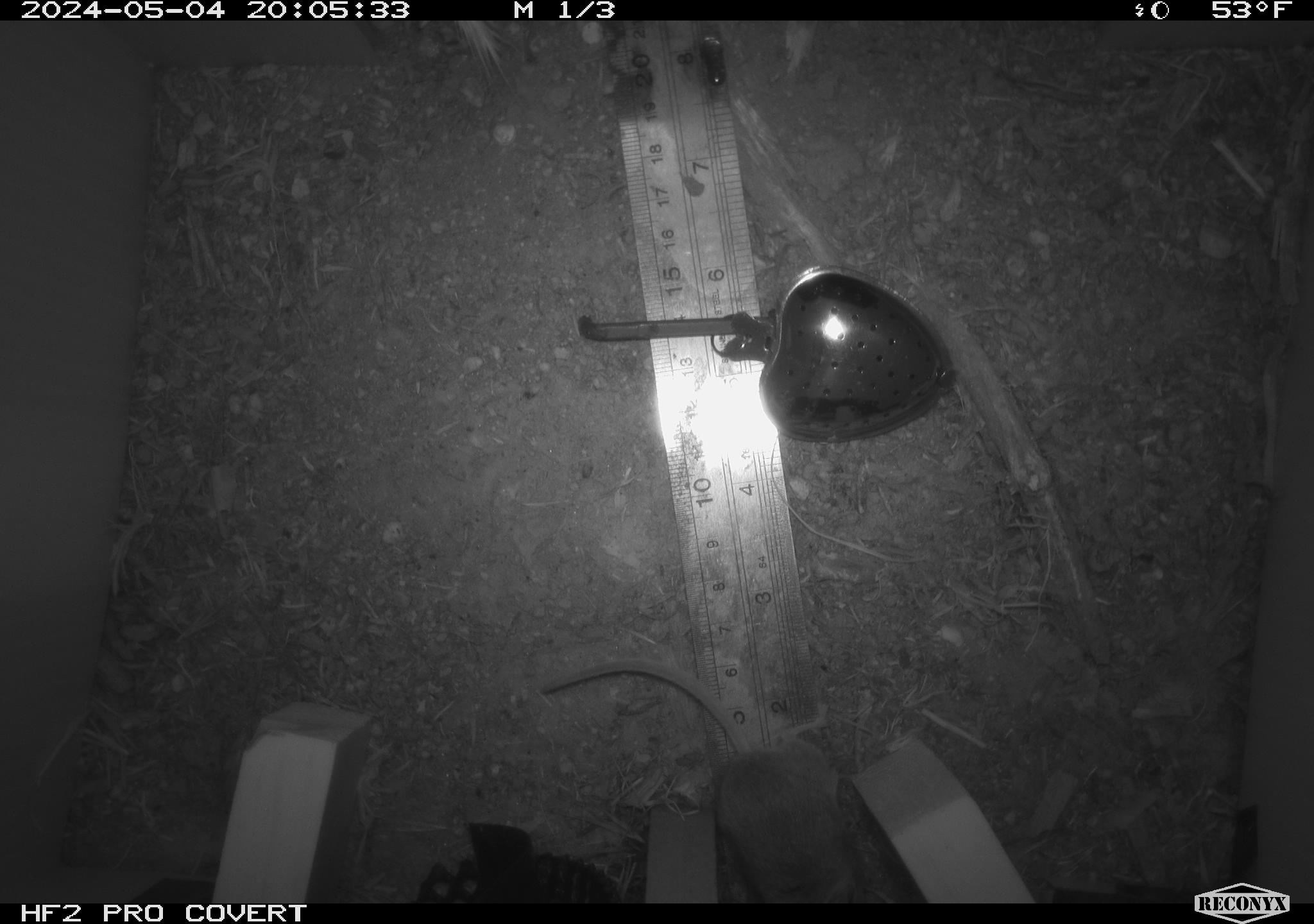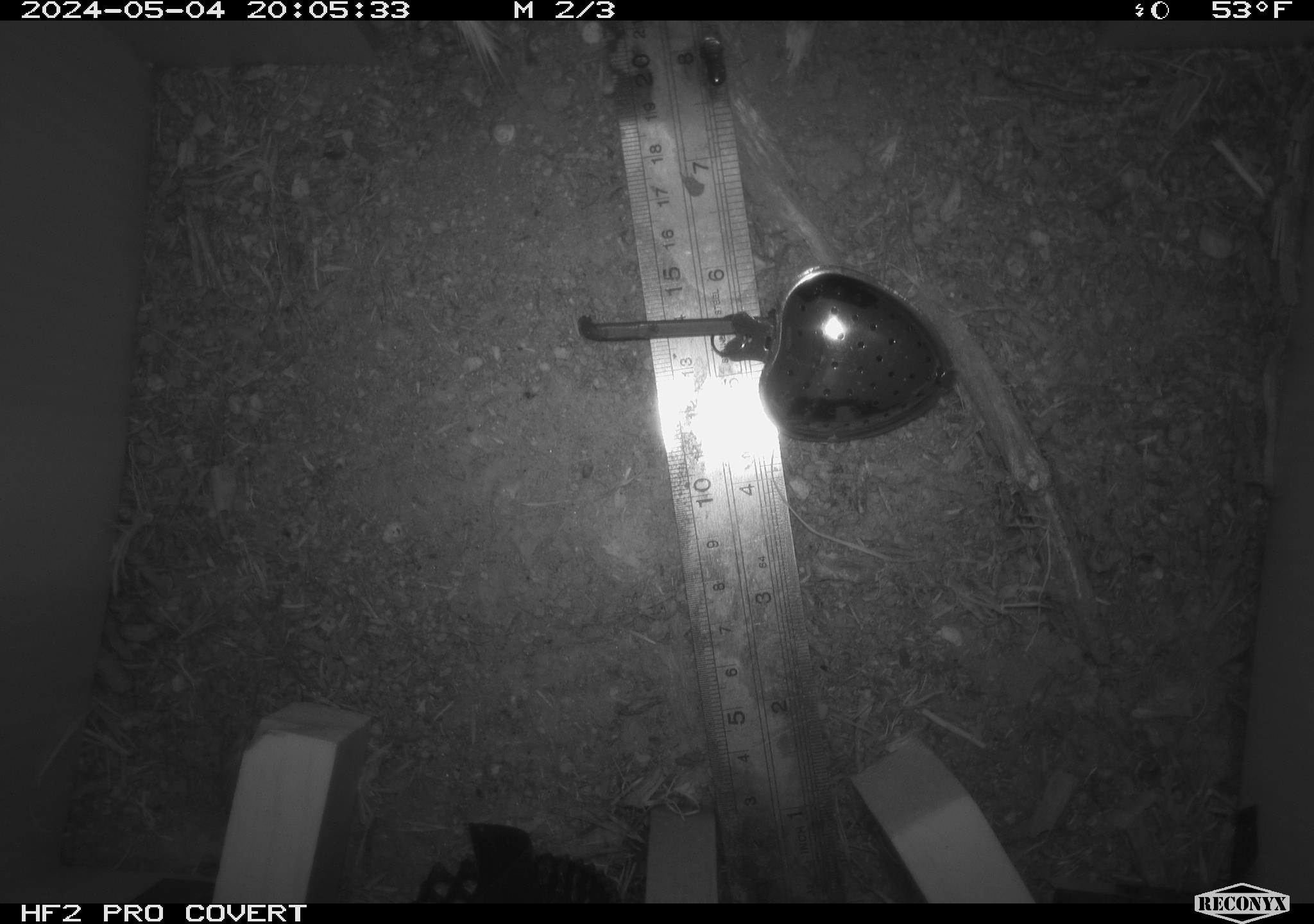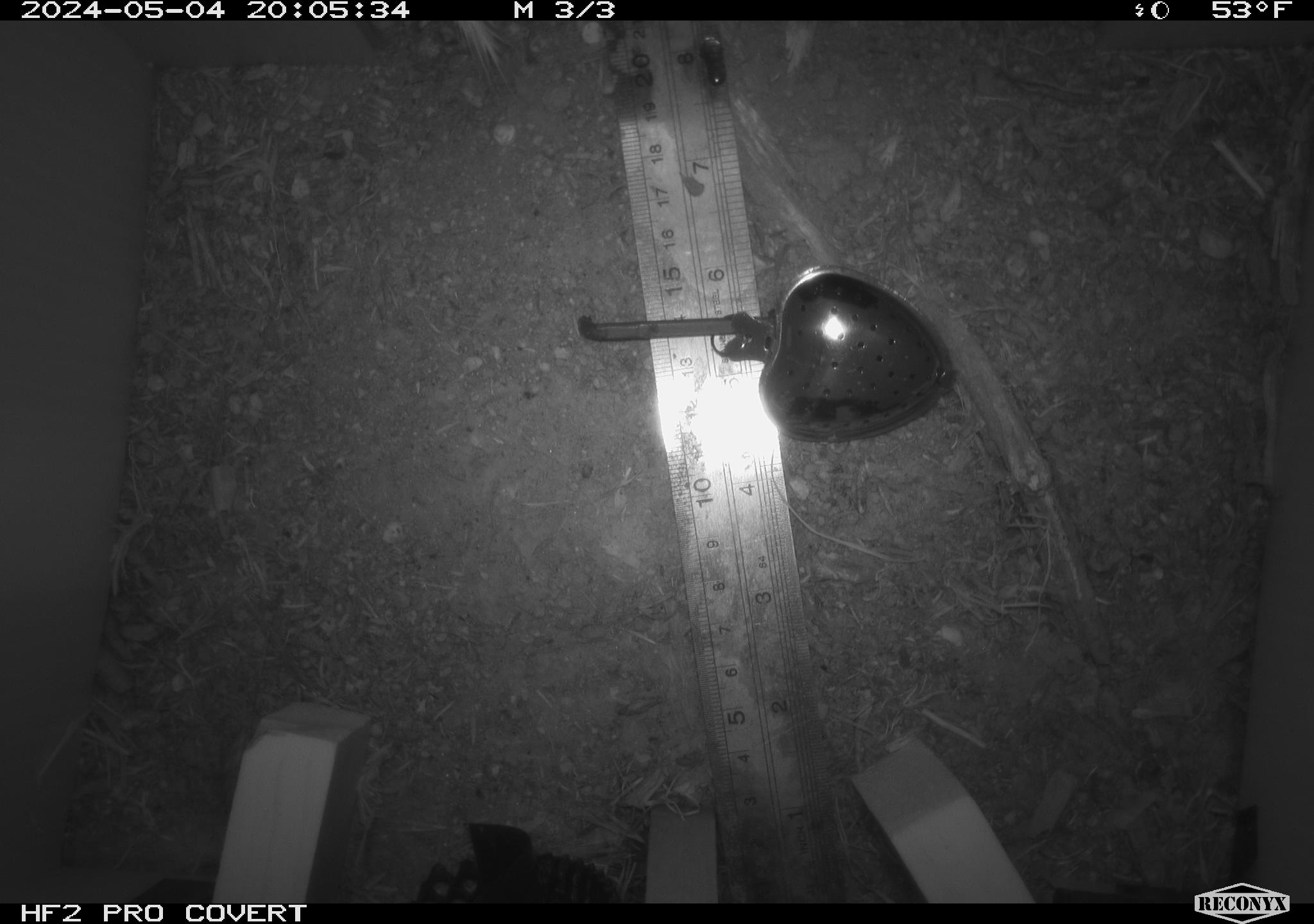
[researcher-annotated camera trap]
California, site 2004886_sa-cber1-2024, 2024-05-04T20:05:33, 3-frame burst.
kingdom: Animalia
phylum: Chordata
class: Mammalia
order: Rodentia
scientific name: Rodentia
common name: mouse species